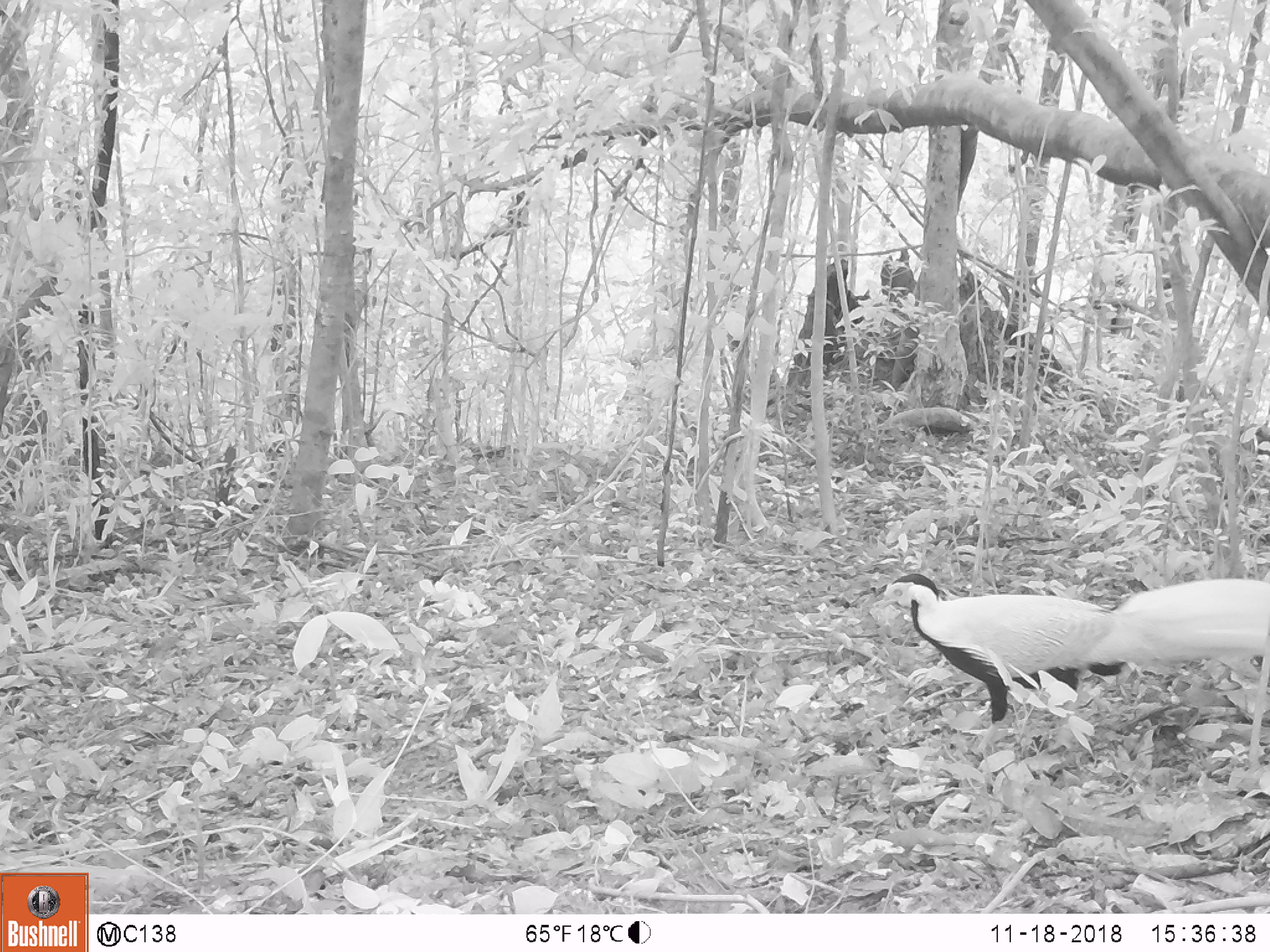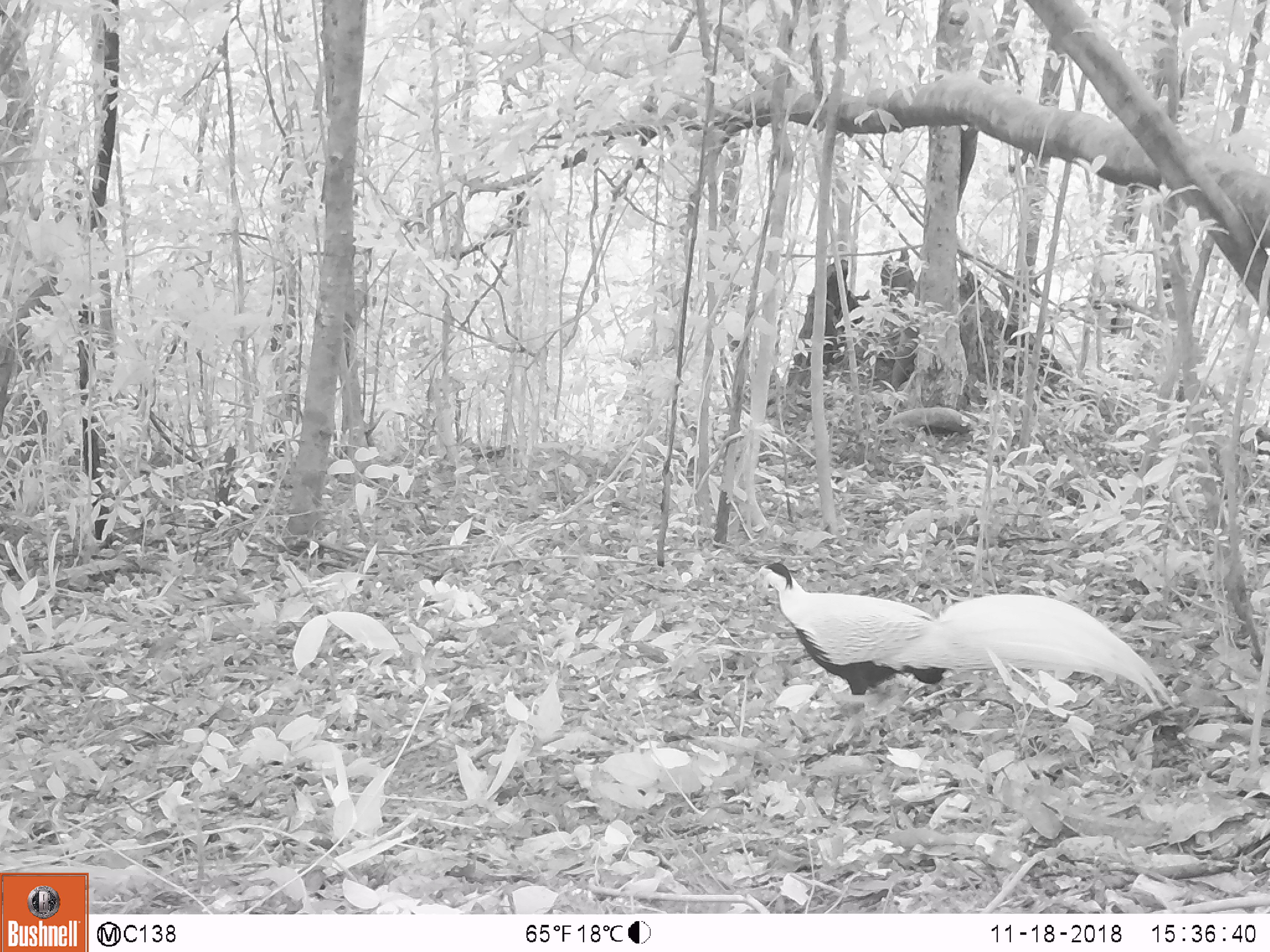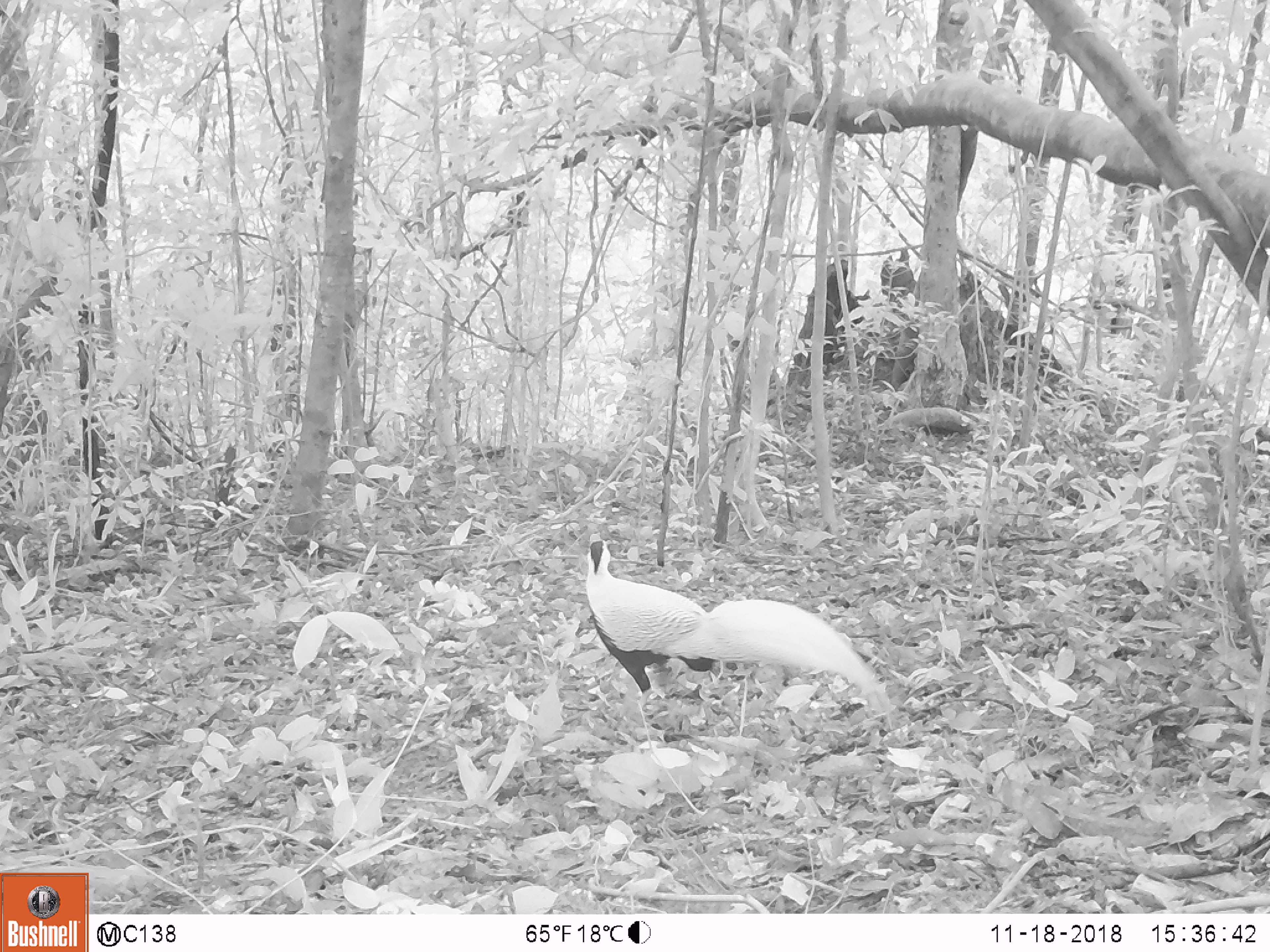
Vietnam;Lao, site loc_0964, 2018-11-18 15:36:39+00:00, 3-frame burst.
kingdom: Animalia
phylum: Chordata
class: Aves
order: Galliformes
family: Phasianidae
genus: Lophura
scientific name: Lophura nycthemera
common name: silver pheasant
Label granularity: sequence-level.